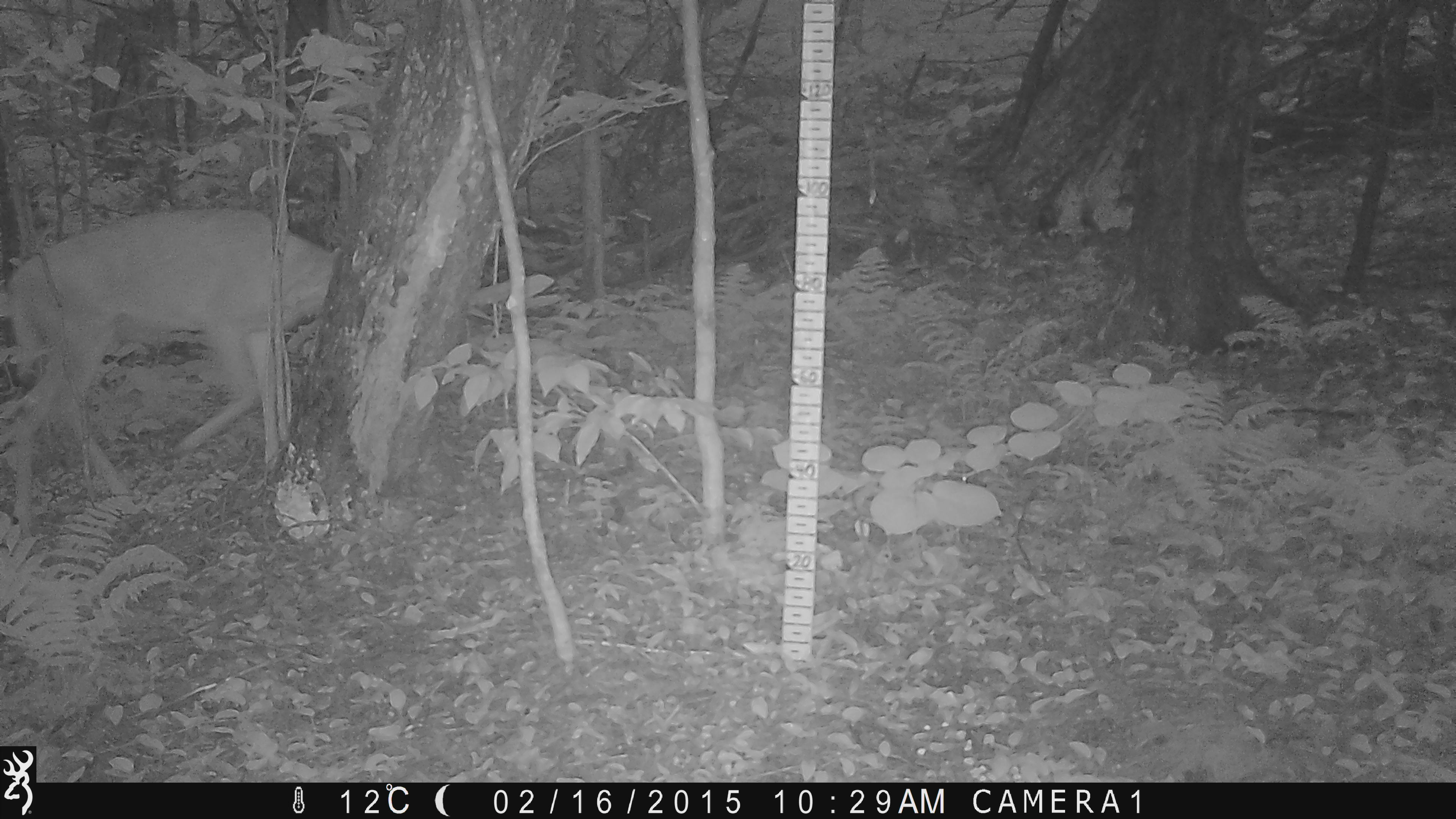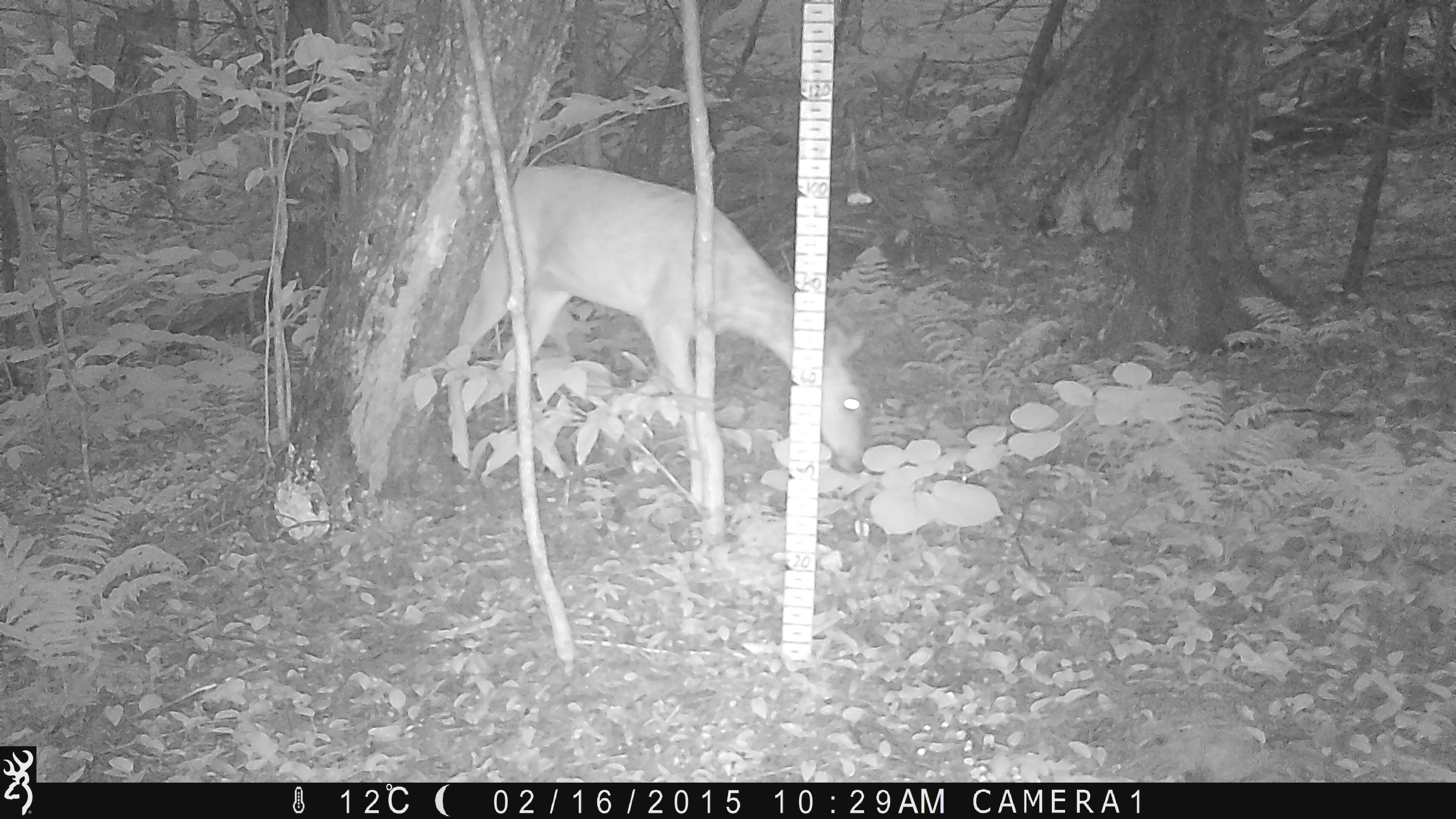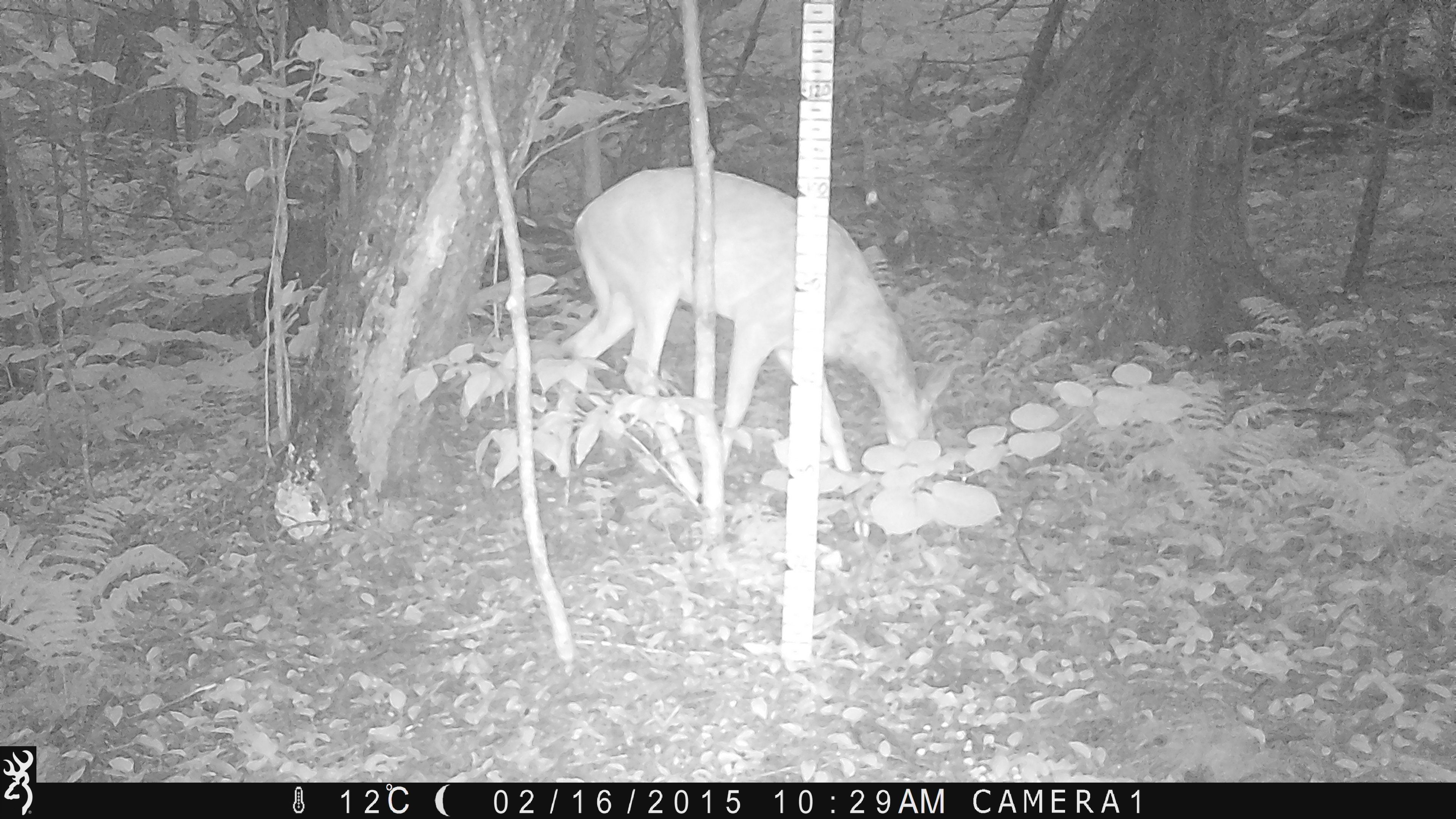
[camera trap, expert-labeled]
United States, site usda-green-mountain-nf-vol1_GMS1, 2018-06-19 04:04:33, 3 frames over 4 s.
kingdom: Animalia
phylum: Chordata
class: Mammalia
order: Artiodactyla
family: Cervidae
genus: Odocoileus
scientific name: Odocoileus virginianus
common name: white-tailed deer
White-tailed deer (Odocoileus virginianus).